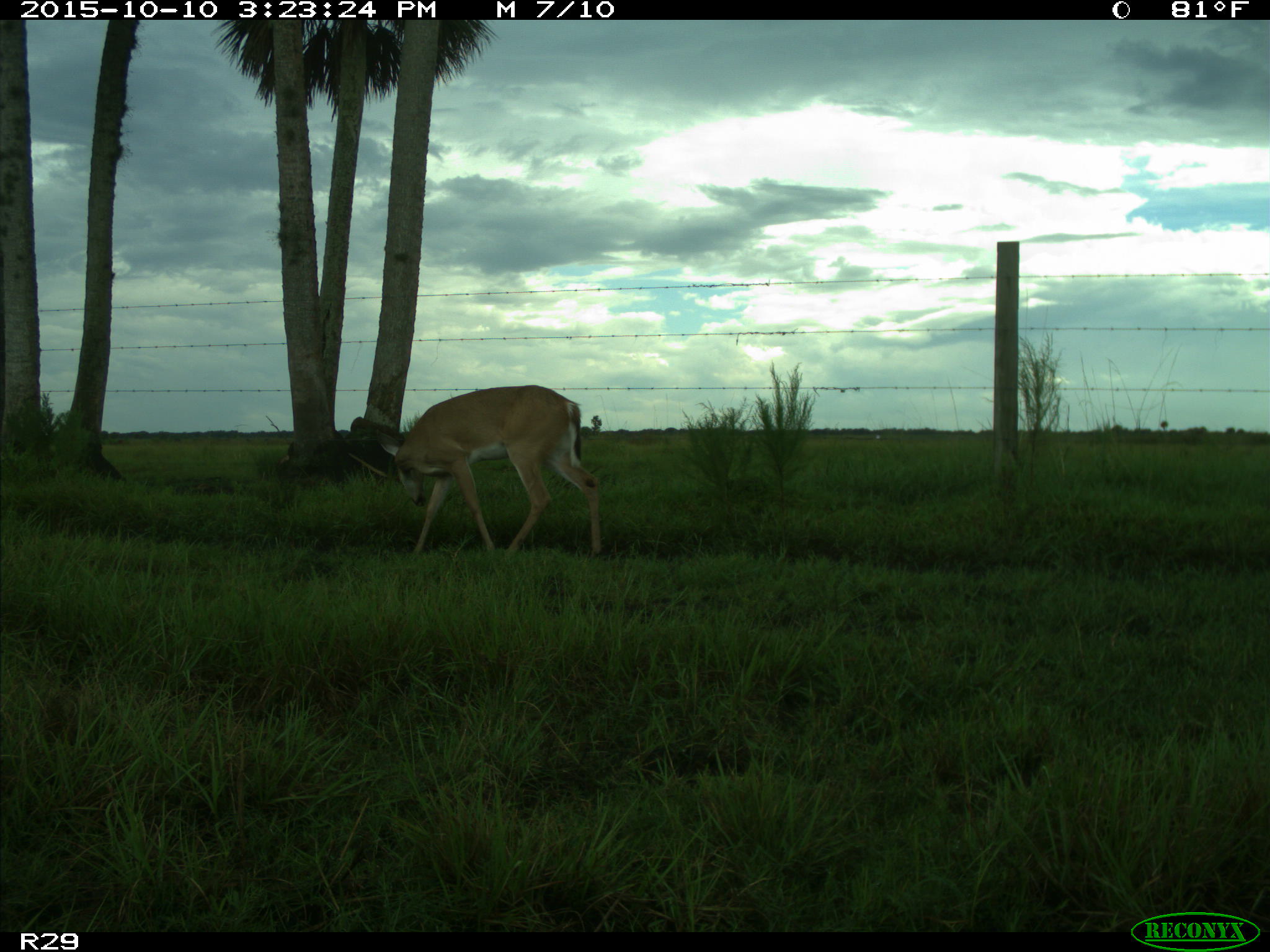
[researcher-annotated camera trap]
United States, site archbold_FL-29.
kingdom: Animalia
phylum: Chordata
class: Mammalia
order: Artiodactyla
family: Cervidae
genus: Odocoileus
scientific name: Odocoileus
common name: deer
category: unidentified deer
Unidentified deer (deer) (Odocoileus).